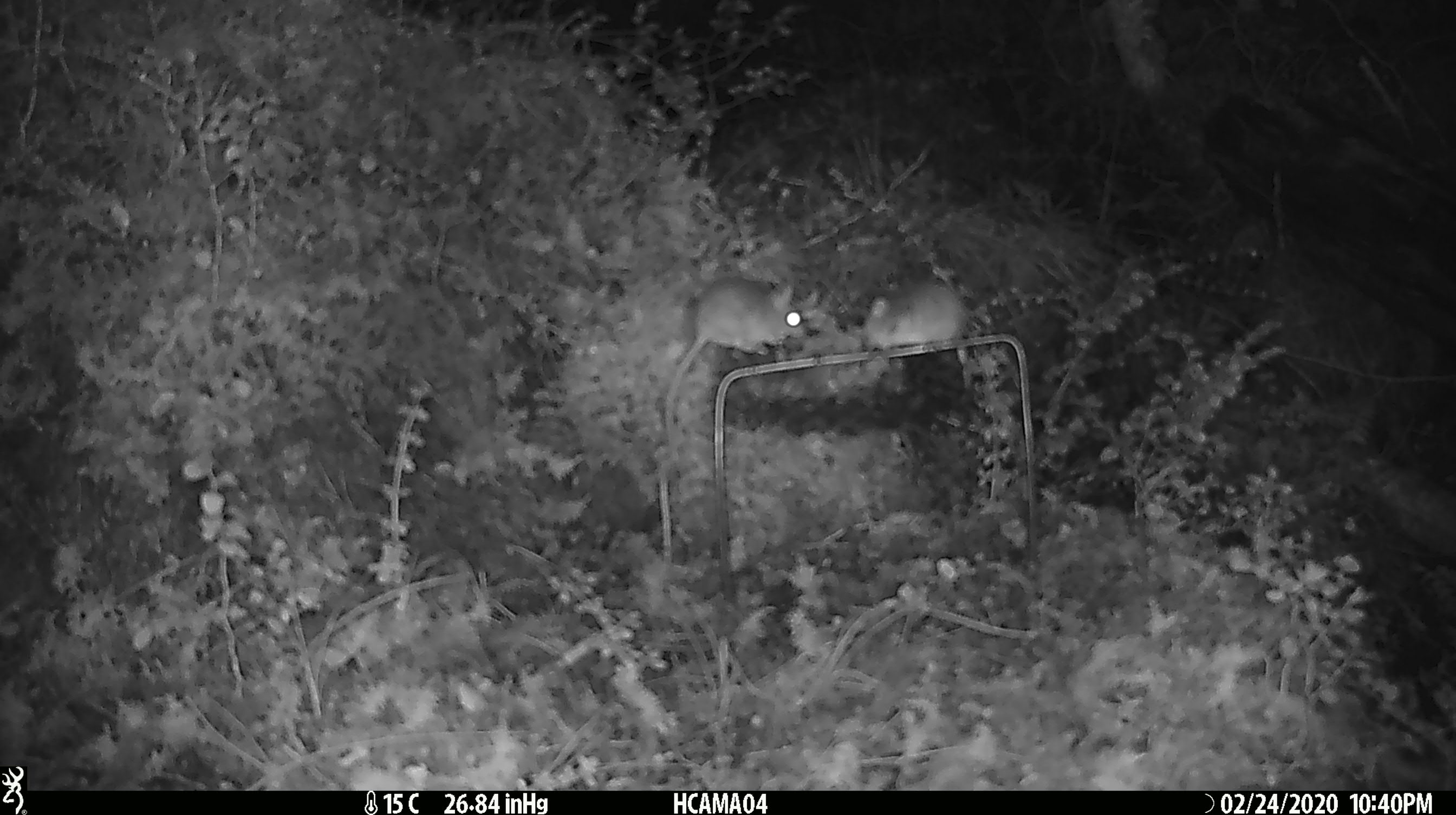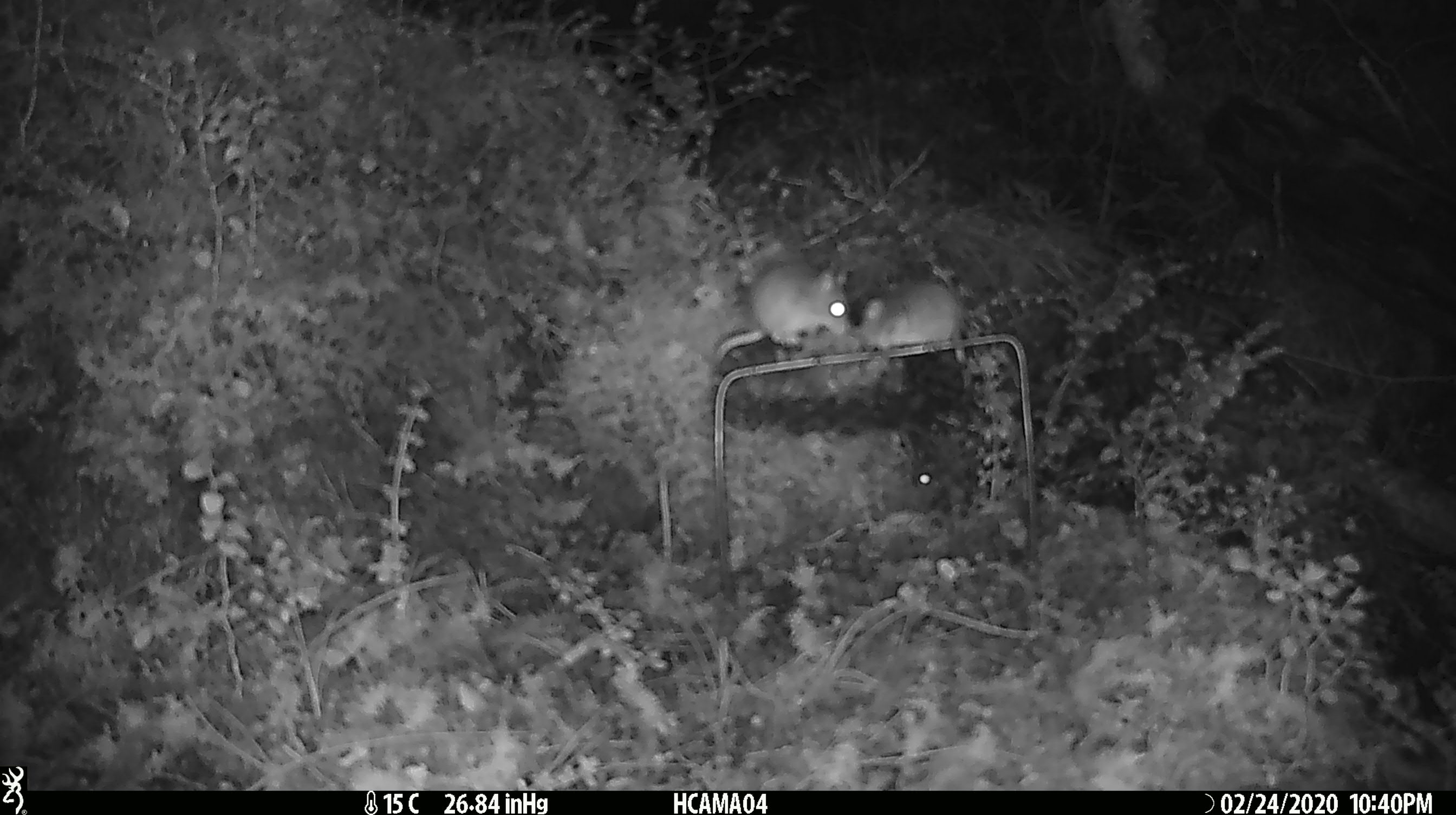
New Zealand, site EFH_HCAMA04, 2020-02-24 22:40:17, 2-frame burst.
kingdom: Animalia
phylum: Chordata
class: Mammalia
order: Rodentia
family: Muridae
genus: Mus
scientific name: Mus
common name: mouse